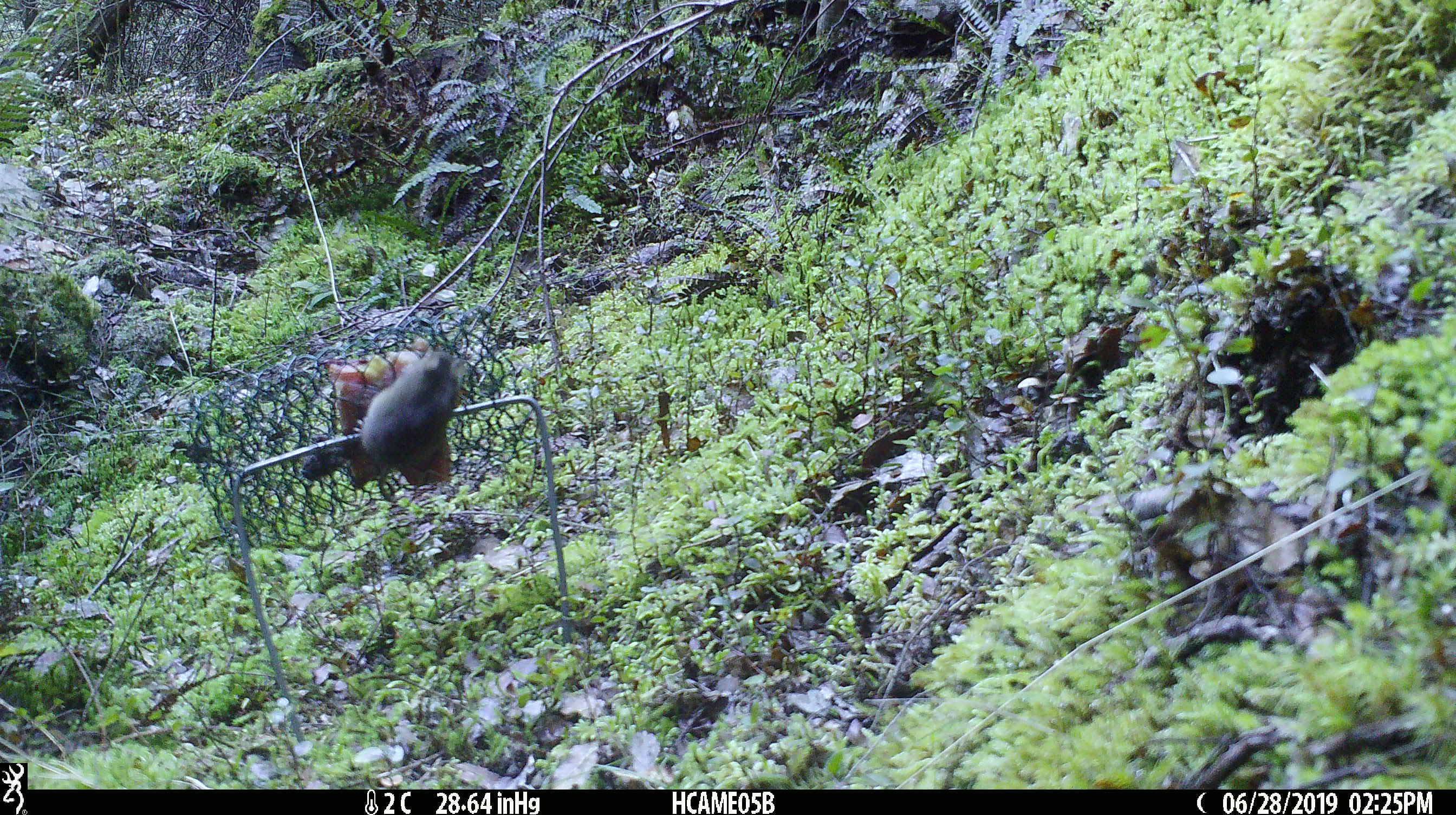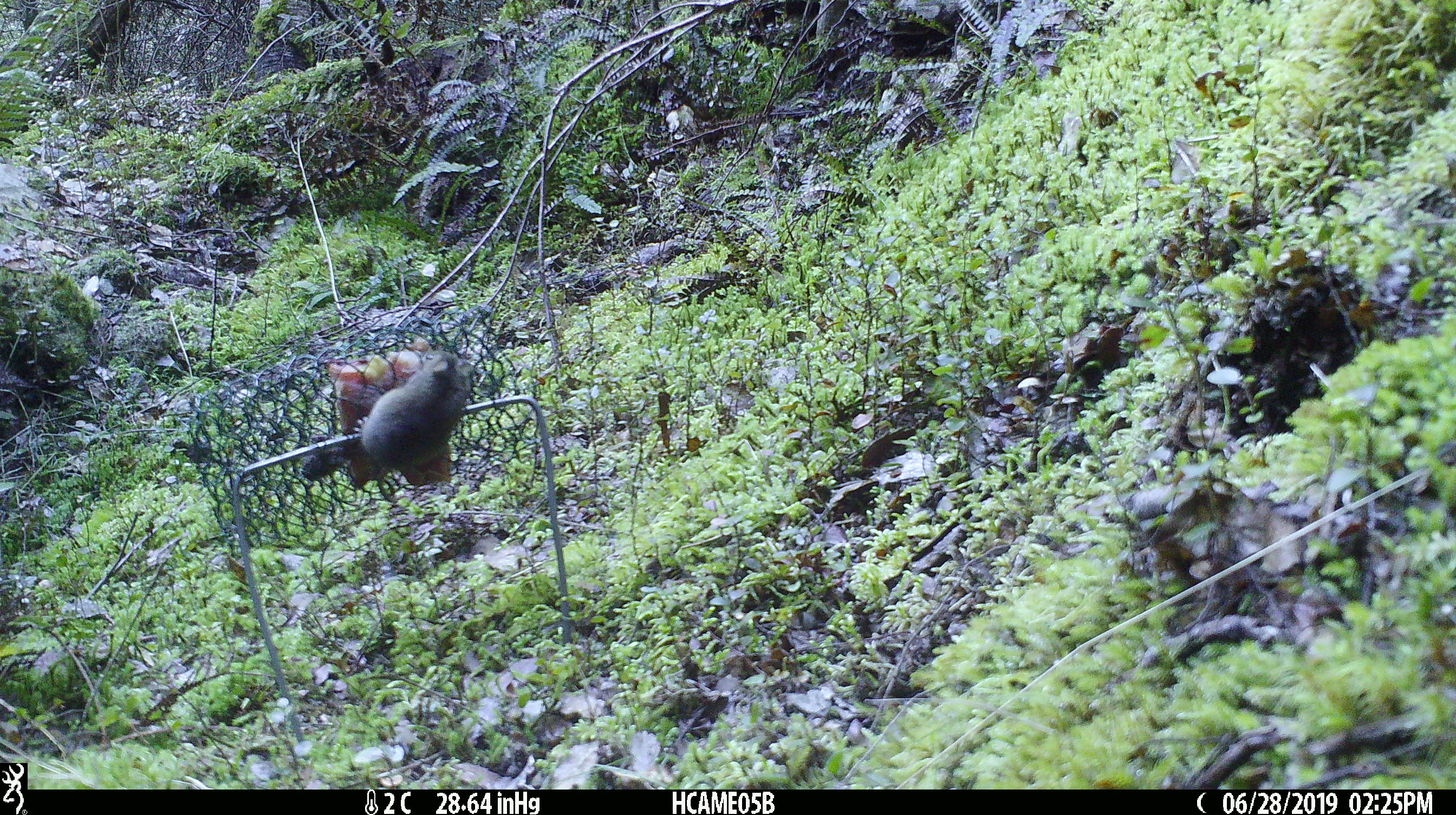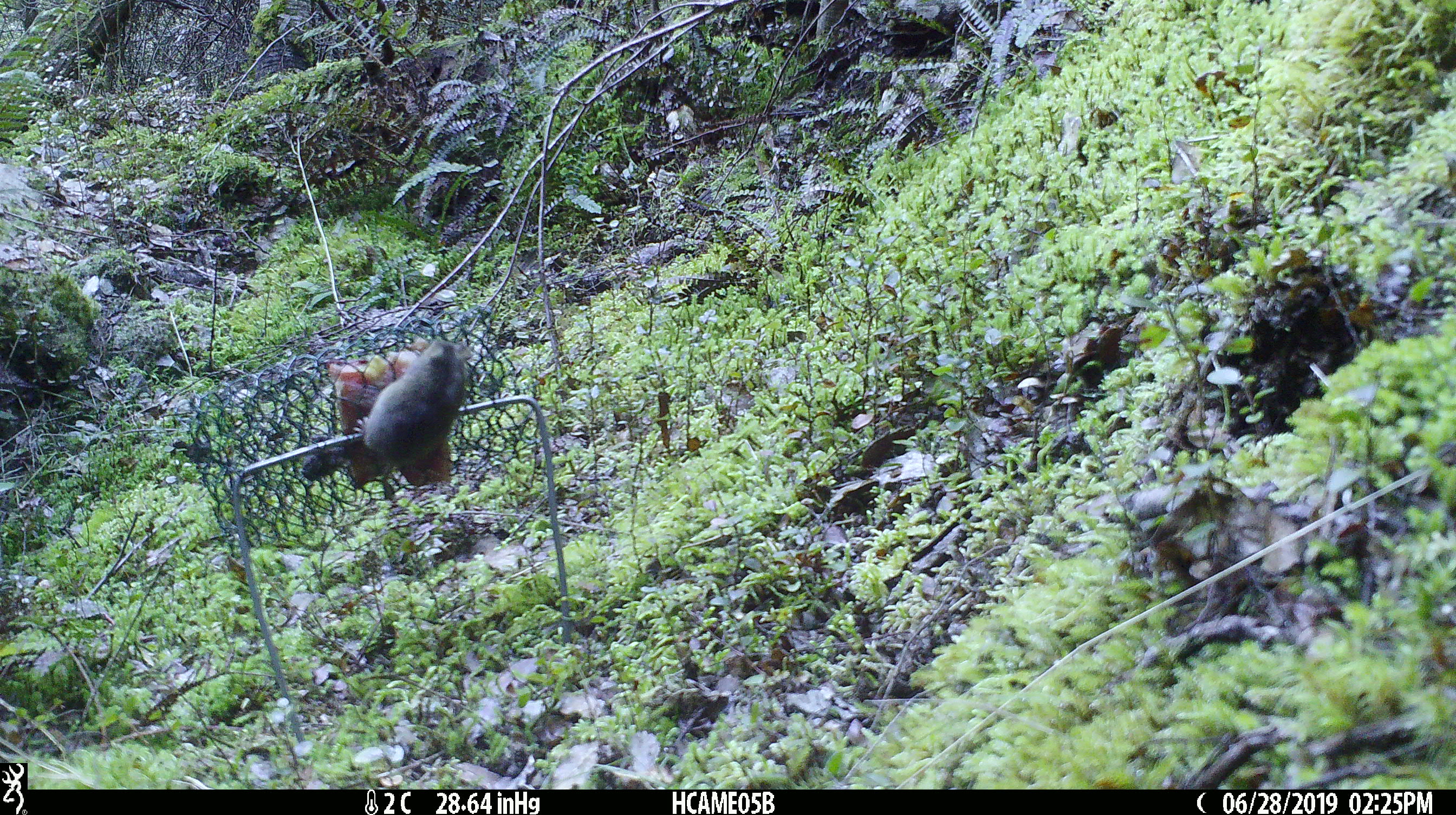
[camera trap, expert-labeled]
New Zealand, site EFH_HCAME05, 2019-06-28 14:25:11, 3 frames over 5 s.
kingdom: Animalia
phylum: Chordata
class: Mammalia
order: Rodentia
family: Muridae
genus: Mus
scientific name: Mus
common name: mouse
Mouse (Mus).